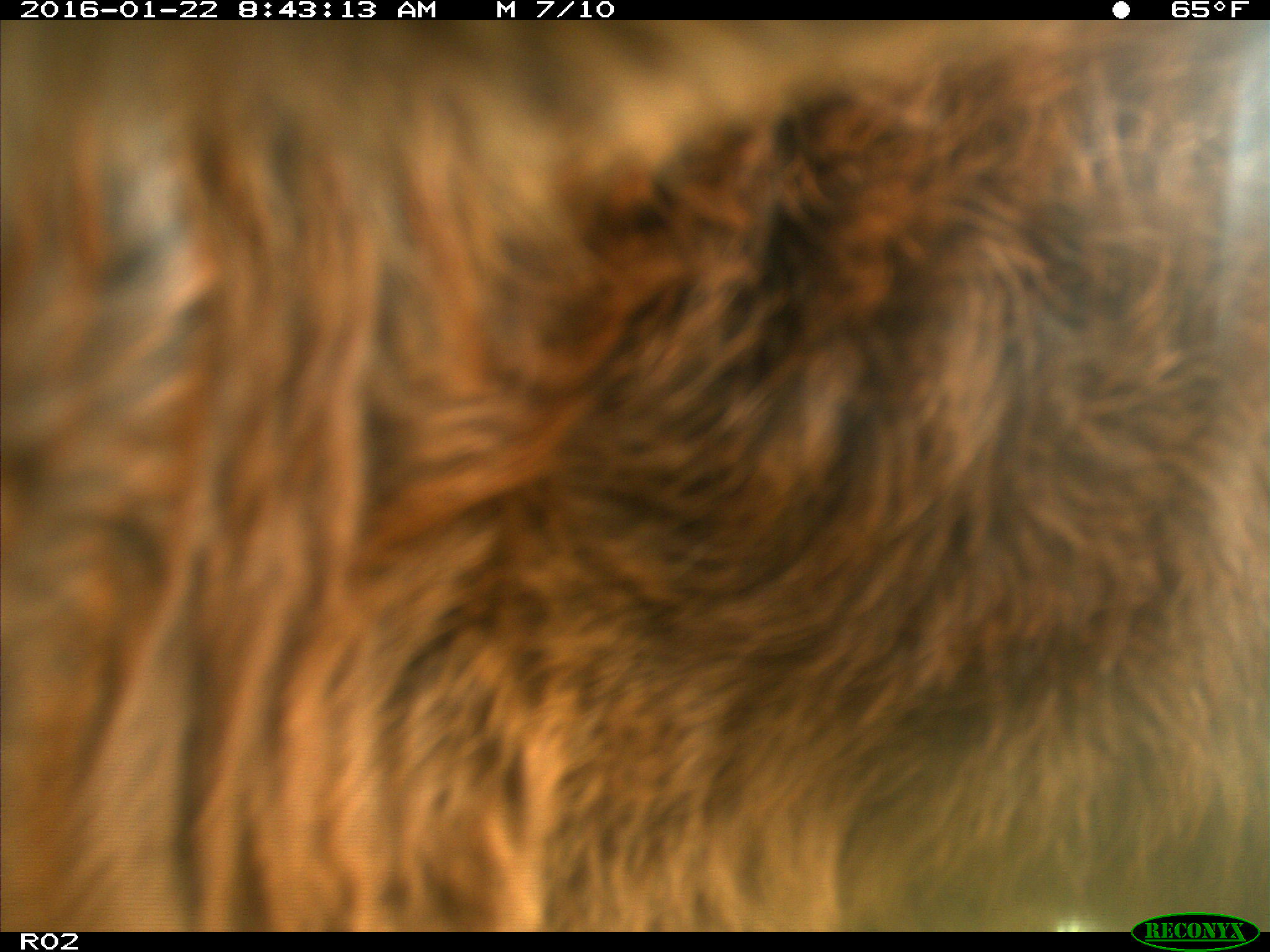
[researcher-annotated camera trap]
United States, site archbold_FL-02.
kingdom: Animalia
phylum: Chordata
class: Mammalia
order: Artiodactyla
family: Bovidae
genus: Bos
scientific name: Bos taurus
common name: domestic cow